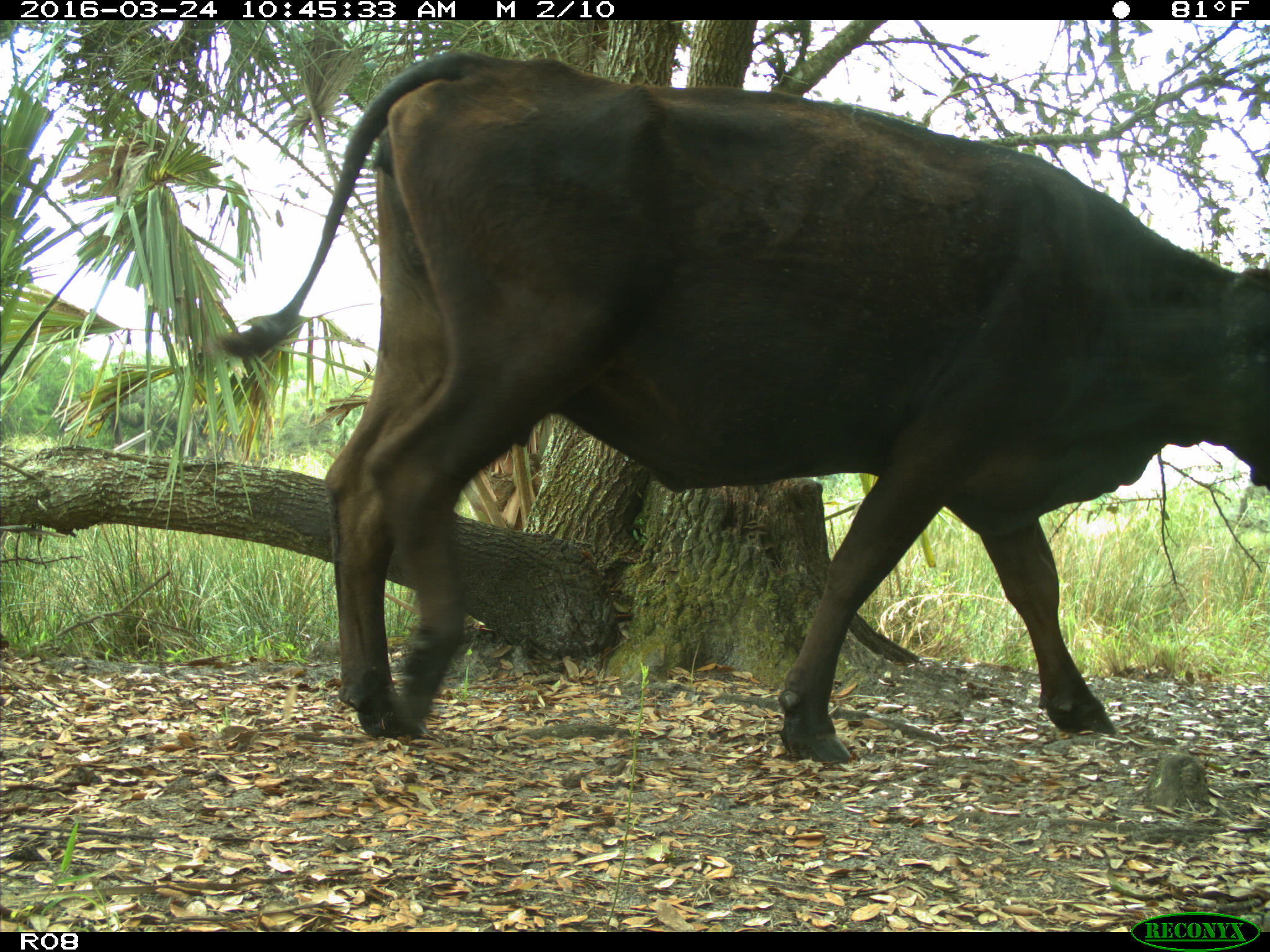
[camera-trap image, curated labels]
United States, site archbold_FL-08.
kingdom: Animalia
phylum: Chordata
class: Mammalia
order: Artiodactyla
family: Bovidae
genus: Bos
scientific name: Bos taurus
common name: domestic cow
Bos taurus (domestic cow).